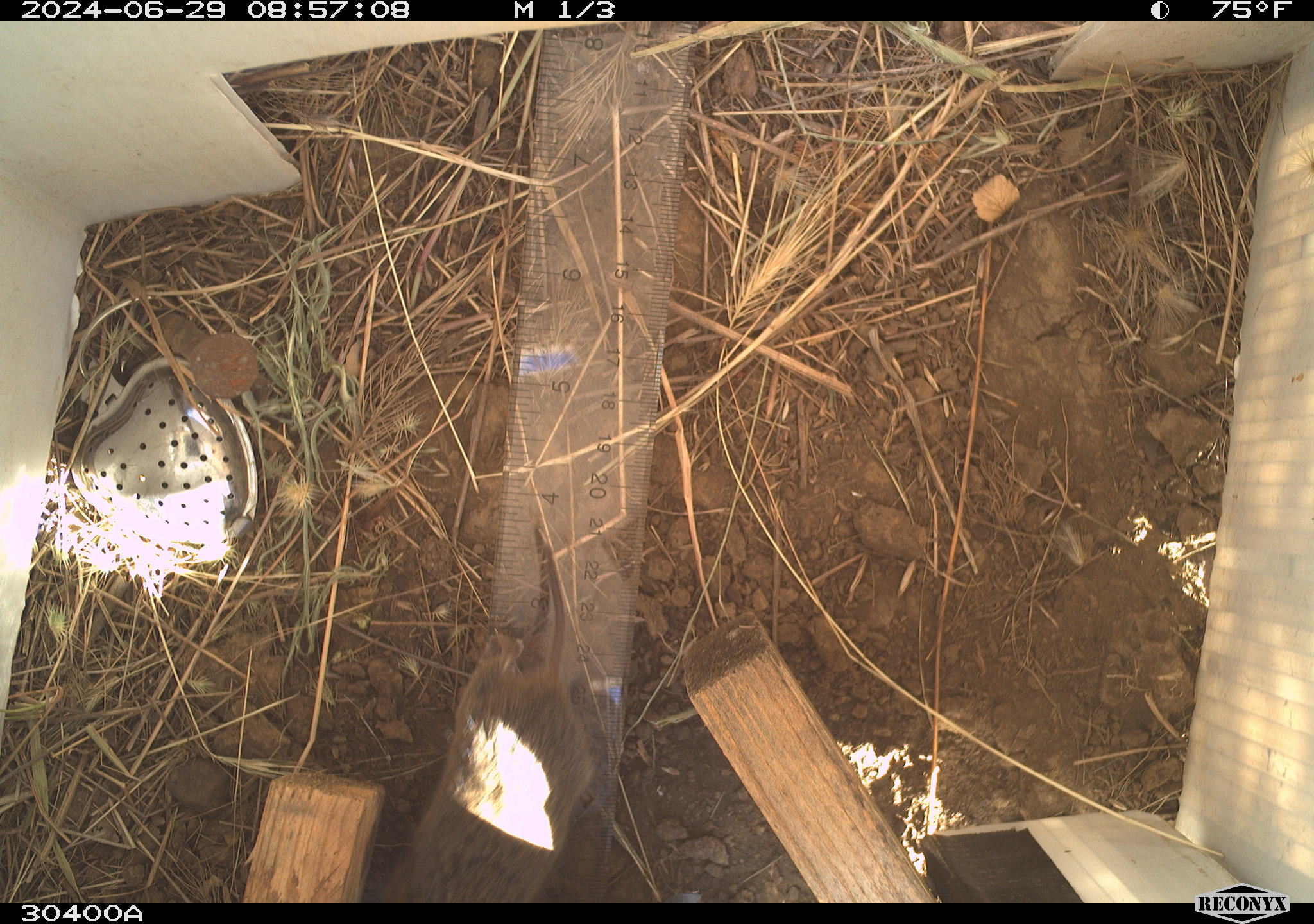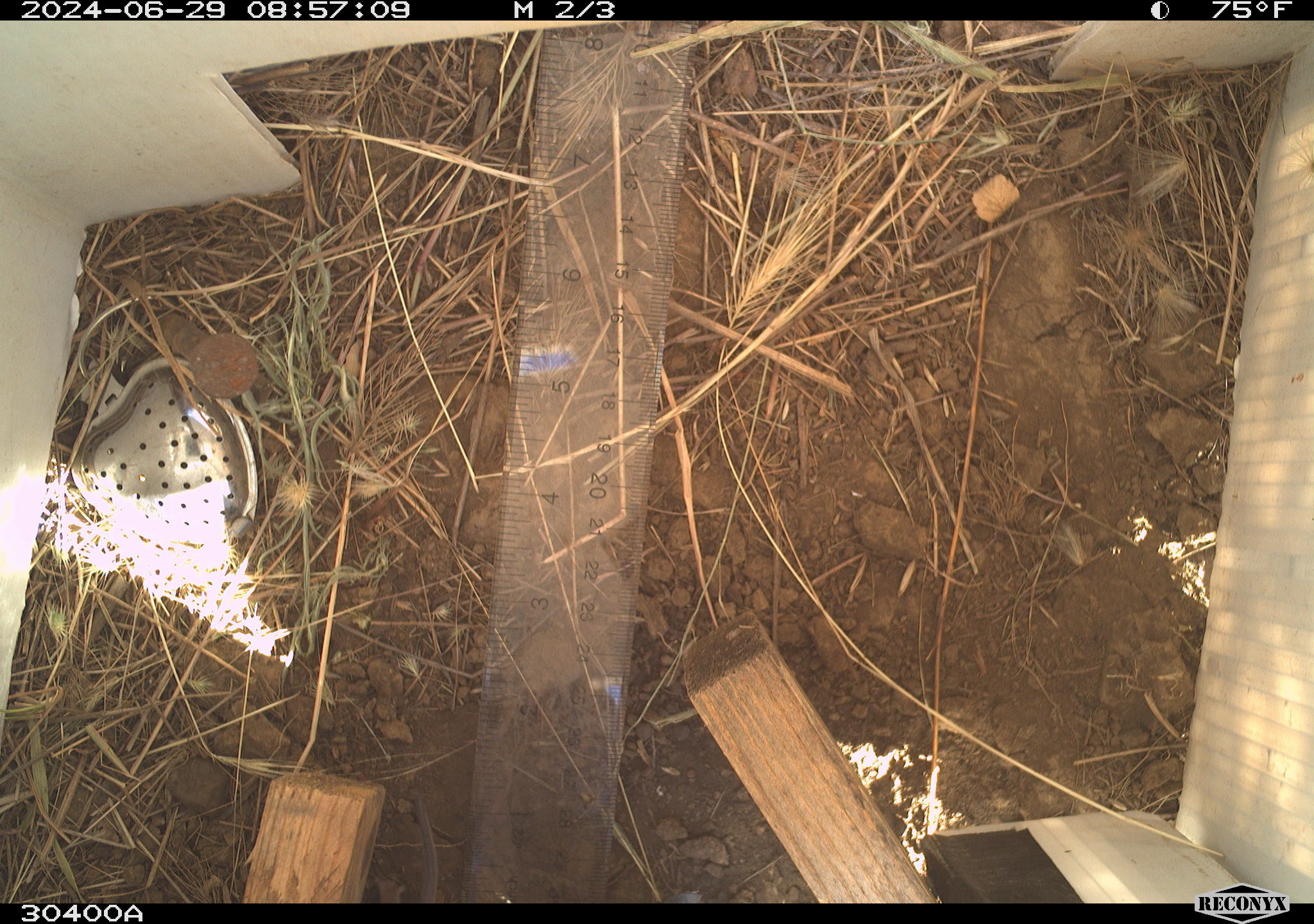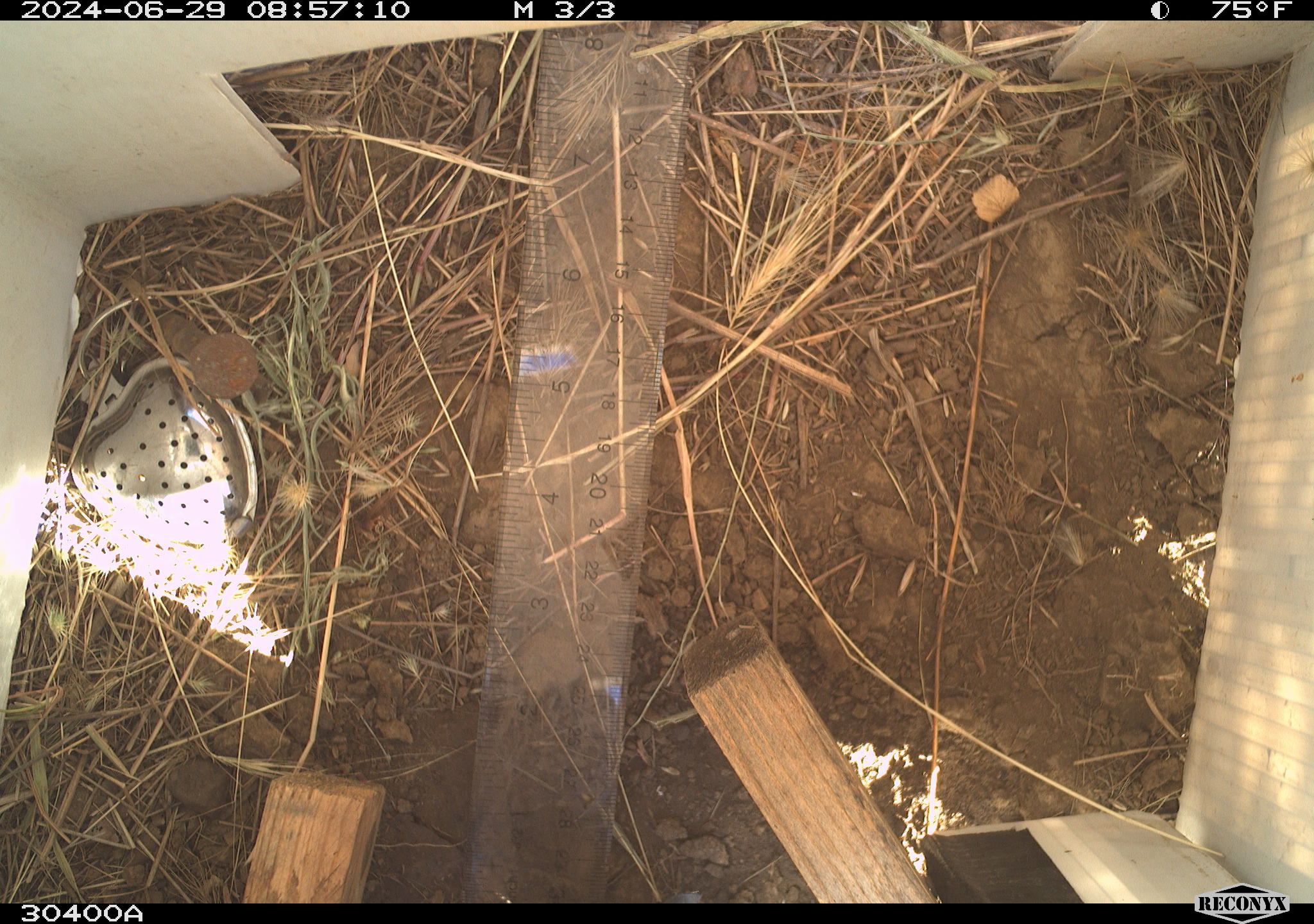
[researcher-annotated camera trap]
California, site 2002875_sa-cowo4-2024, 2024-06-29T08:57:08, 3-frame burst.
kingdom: Animalia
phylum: Chordata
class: Mammalia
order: Rodentia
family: Cricetidae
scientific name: Arvicolinae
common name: voles, lemmings, and muskrats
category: arvicolinae subfamily